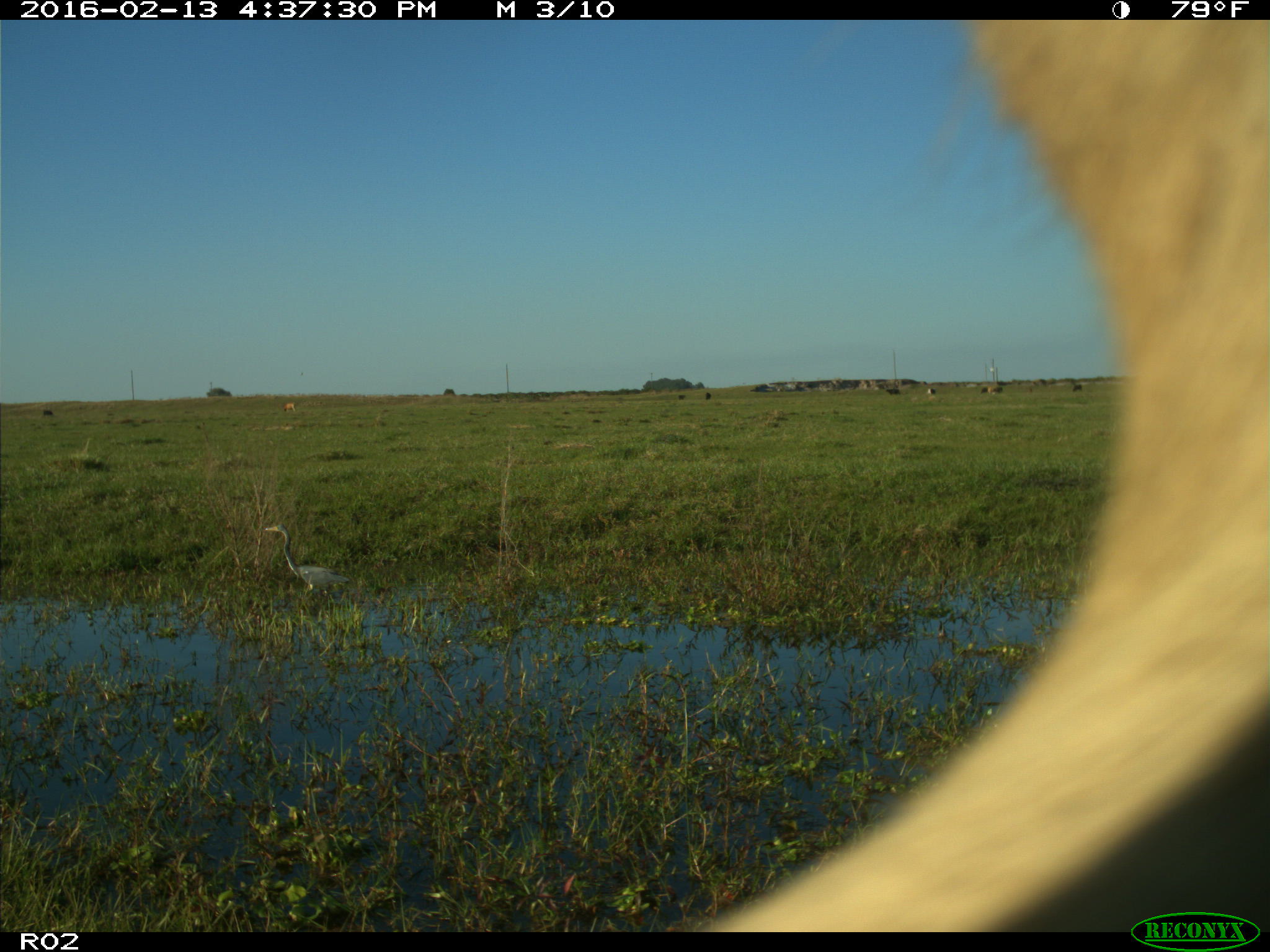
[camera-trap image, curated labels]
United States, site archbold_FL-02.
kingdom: Animalia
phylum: Chordata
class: Mammalia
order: Artiodactyla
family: Bovidae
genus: Bos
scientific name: Bos taurus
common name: domestic cow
Bos taurus (domestic cow).